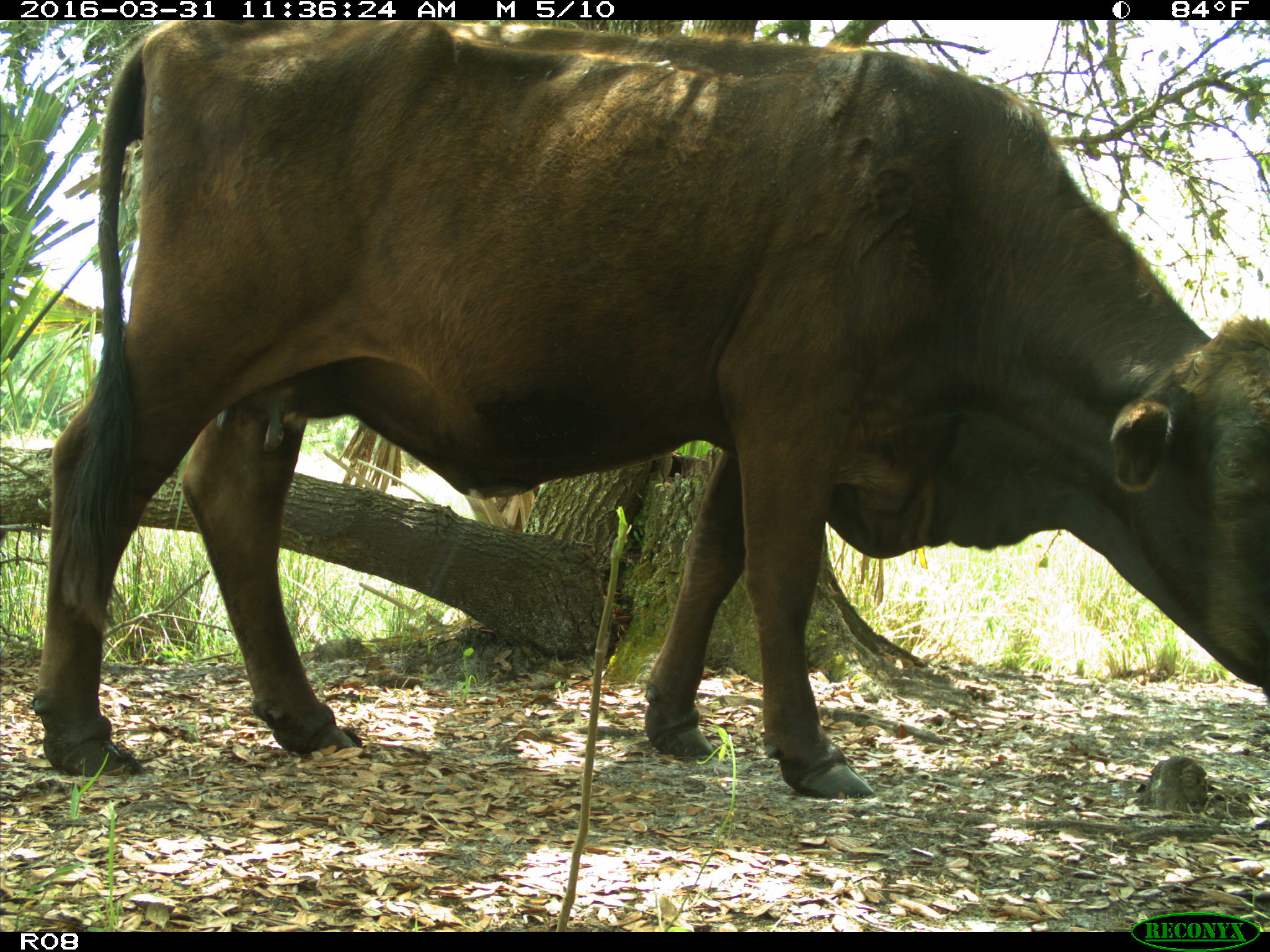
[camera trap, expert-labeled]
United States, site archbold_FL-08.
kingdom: Animalia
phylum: Chordata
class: Mammalia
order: Artiodactyla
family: Bovidae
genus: Bos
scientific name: Bos taurus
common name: domestic cow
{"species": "Bos taurus (domestic cow)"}